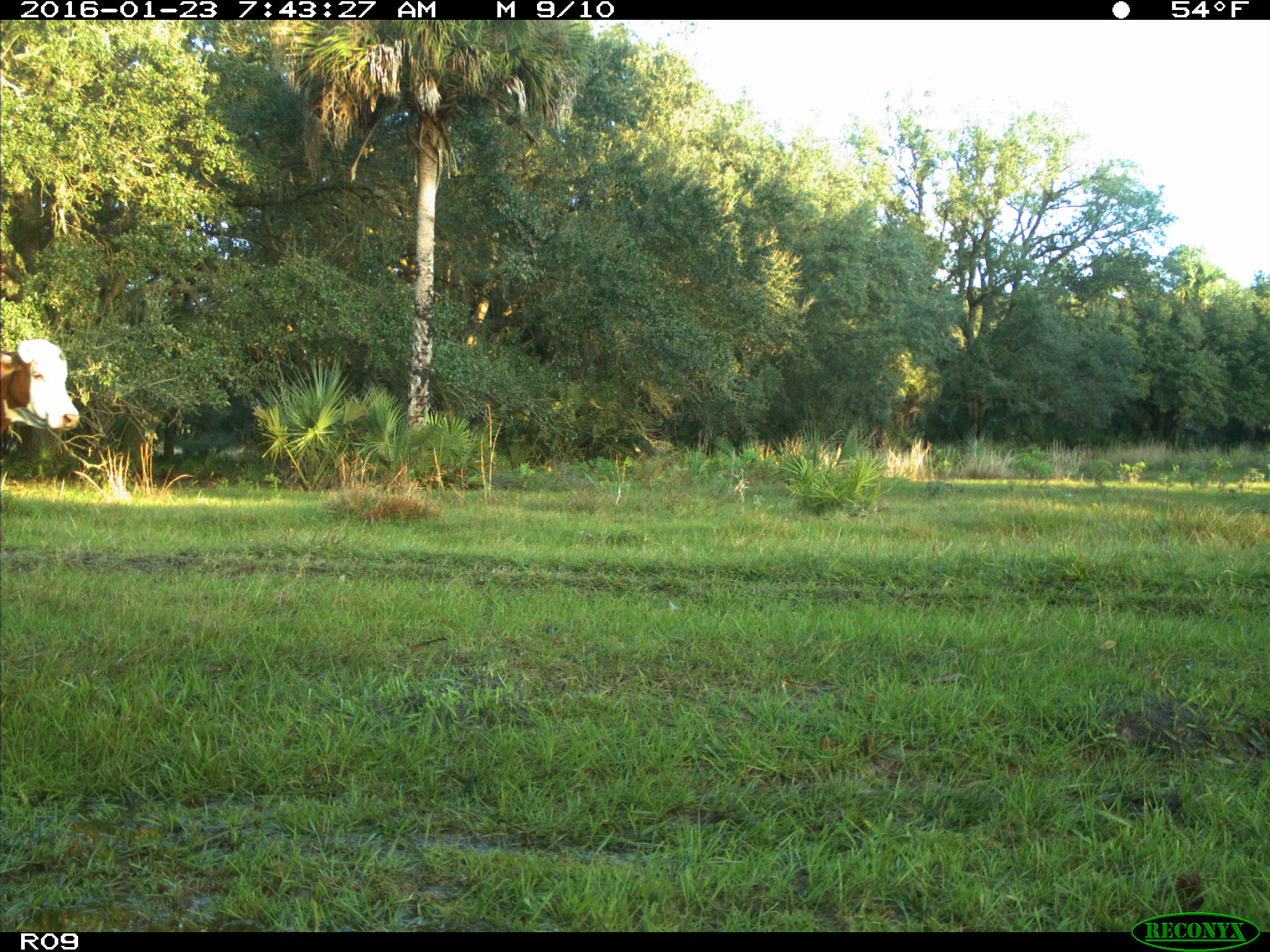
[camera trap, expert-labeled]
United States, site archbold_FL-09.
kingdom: Animalia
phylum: Chordata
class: Mammalia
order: Artiodactyla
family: Bovidae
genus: Bos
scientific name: Bos taurus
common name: domestic cow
Bos taurus (domestic cow).